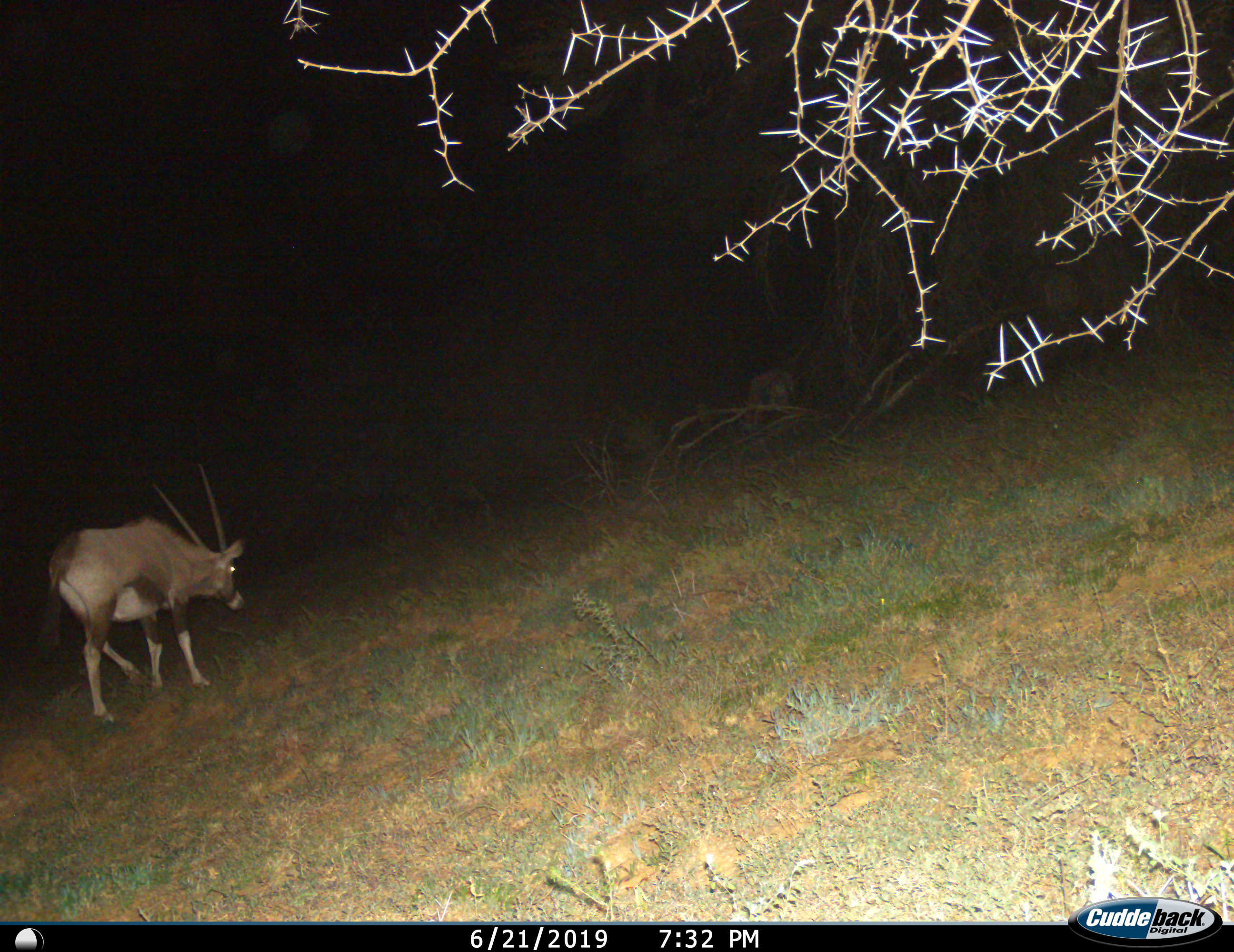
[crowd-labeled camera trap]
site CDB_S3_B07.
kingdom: Animalia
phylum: Chordata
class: Mammalia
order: Artiodactyla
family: Bovidae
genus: Oryx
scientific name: Oryx gazella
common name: gemsbok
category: oryx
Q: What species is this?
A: Oryx (gemsbok) (Oryx gazella).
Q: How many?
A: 1.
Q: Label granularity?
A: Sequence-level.